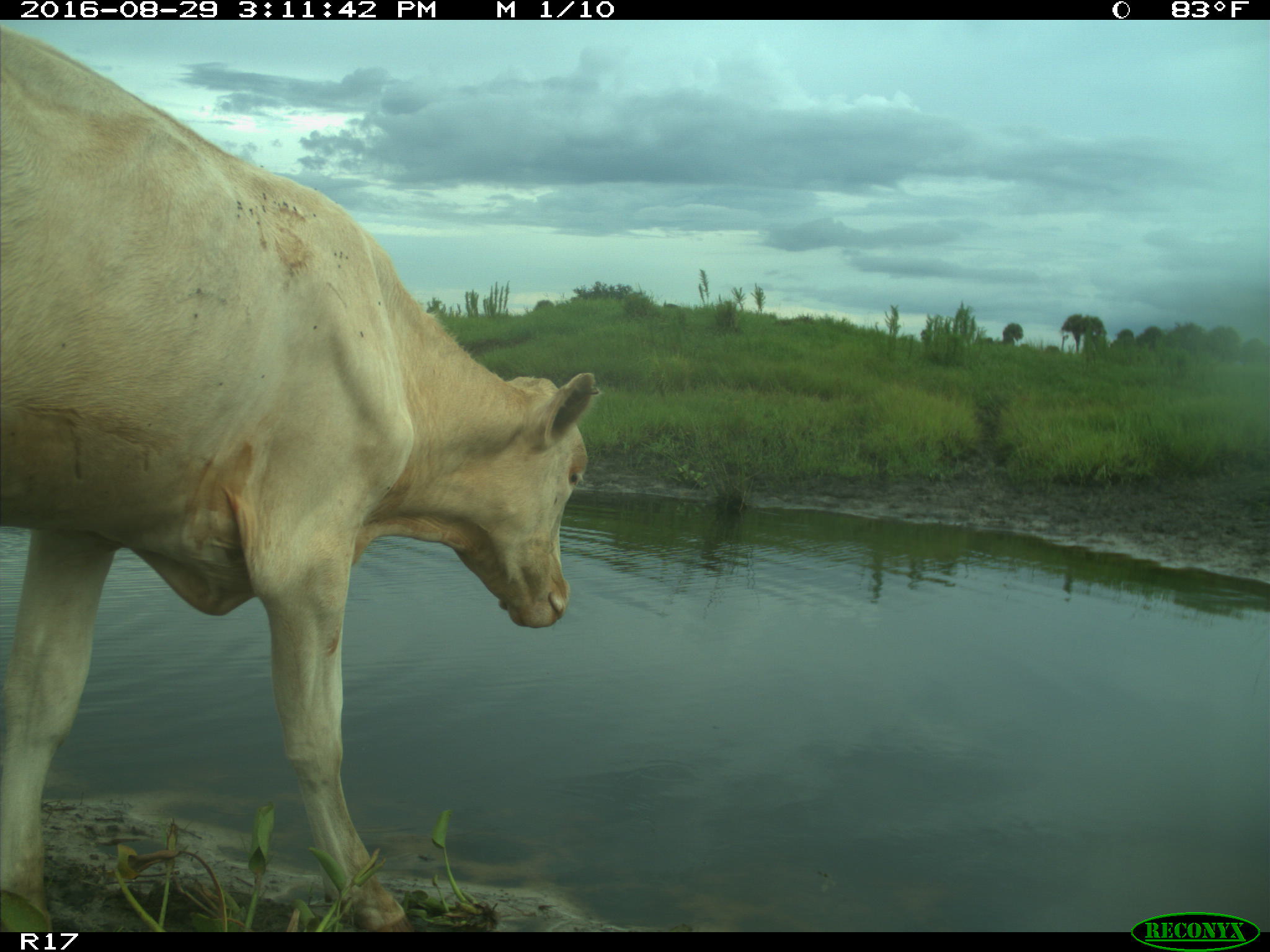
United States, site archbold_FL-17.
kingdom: Animalia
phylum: Chordata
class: Mammalia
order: Artiodactyla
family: Bovidae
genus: Bos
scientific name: Bos taurus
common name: domestic cow